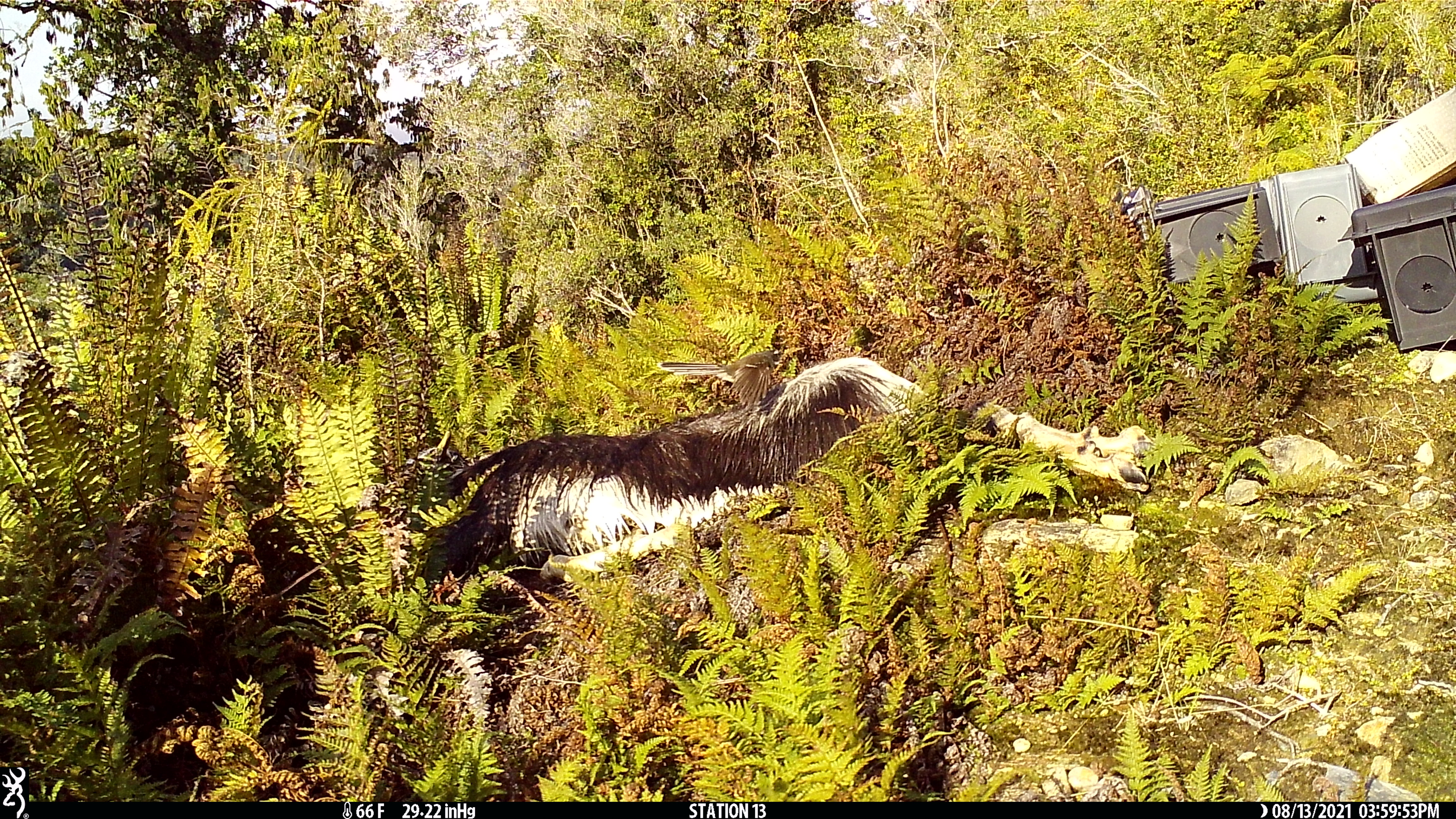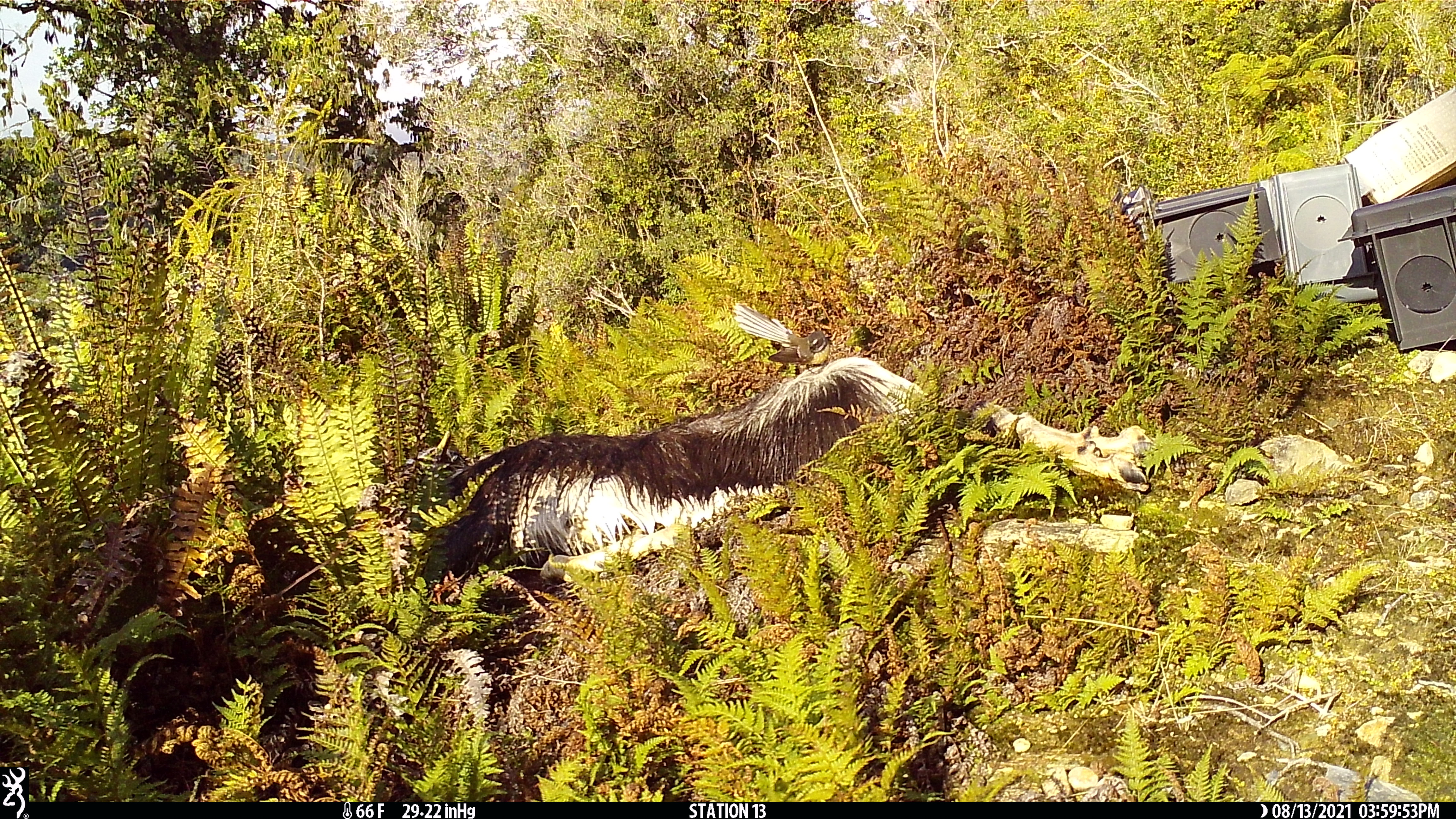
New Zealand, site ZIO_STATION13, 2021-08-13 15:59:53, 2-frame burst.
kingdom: Animalia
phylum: Chordata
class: Aves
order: Passeriformes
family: Rhipiduridae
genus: Rhipidura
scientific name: Rhipidura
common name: fantails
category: fantail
Fantail (fantails) (Rhipidura).